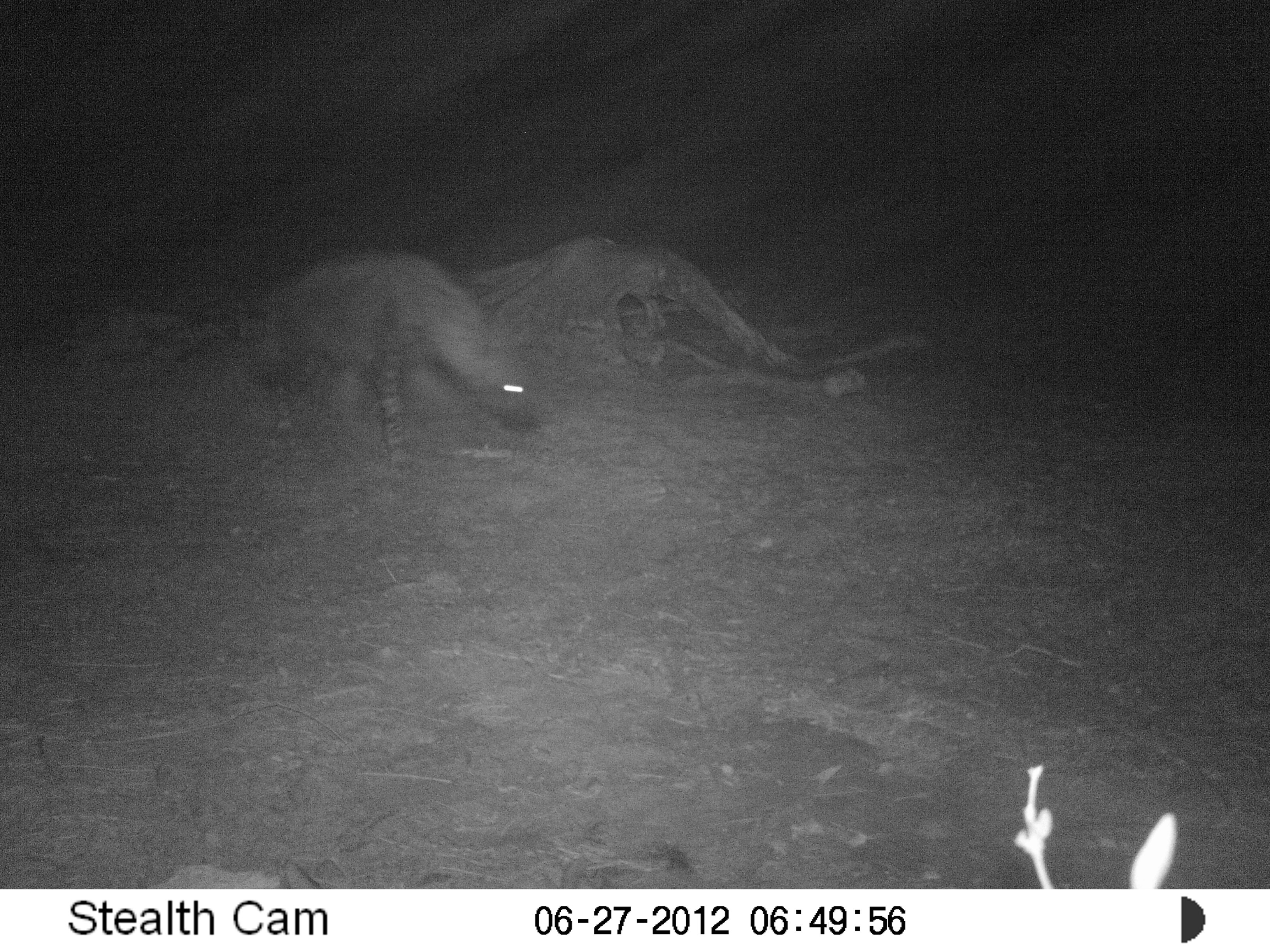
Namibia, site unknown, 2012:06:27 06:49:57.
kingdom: Animalia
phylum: Chordata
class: Mammalia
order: Carnivora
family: Hyaenidae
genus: Parahyaena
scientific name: Parahyaena brunnea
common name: brown hyena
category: hyaena brunnea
Hyaena brunnea (brown hyena) (Parahyaena brunnea).